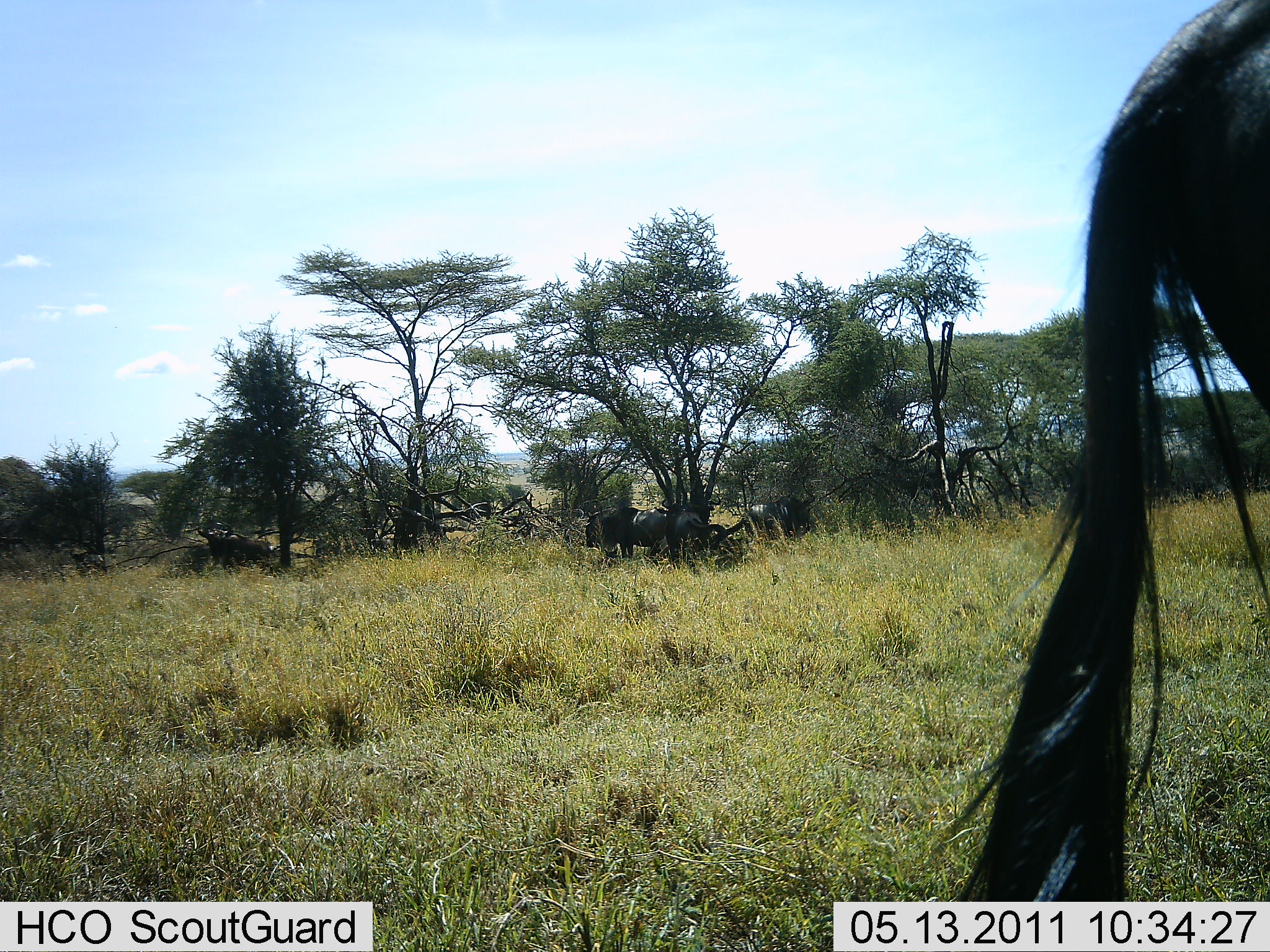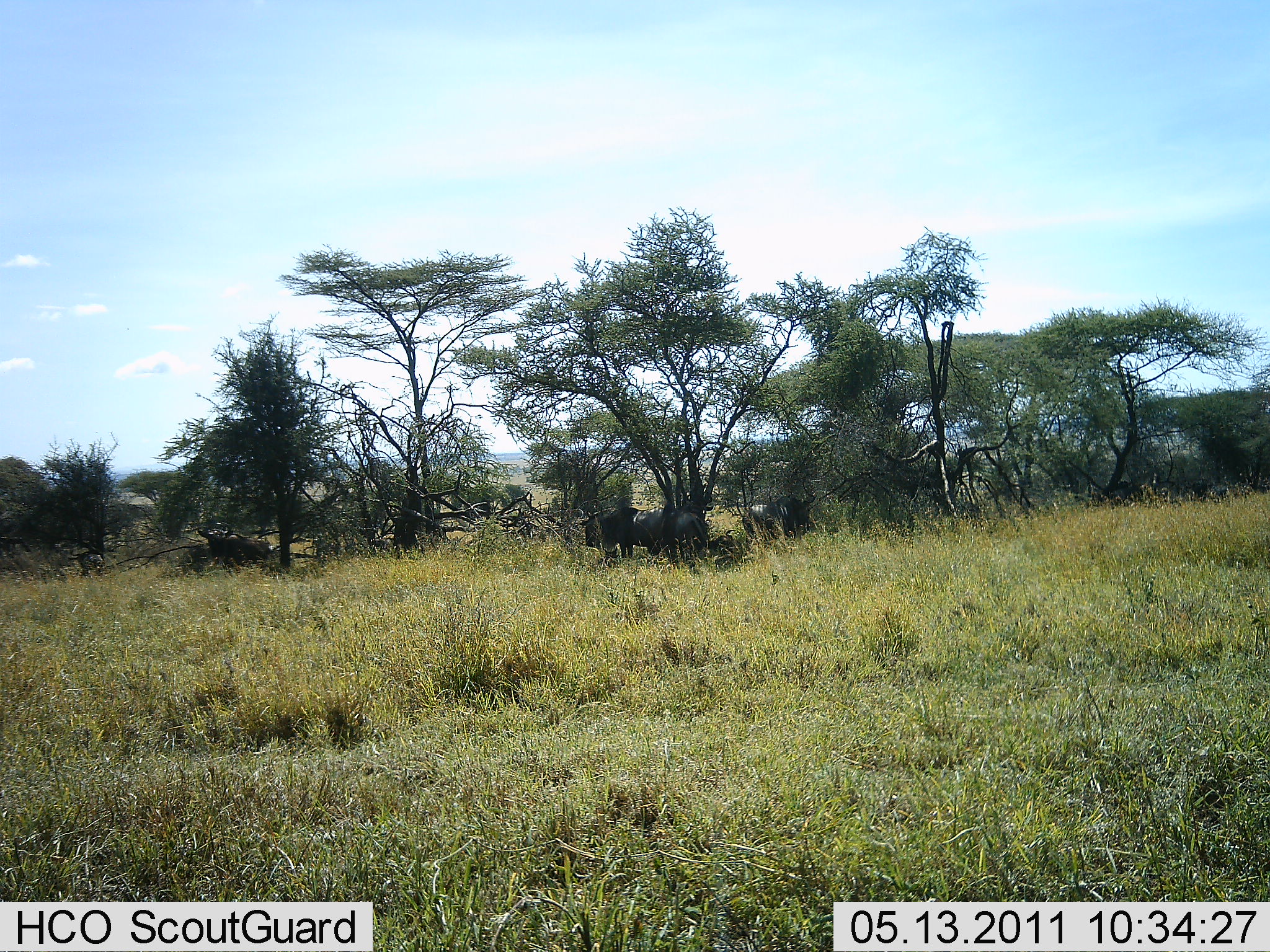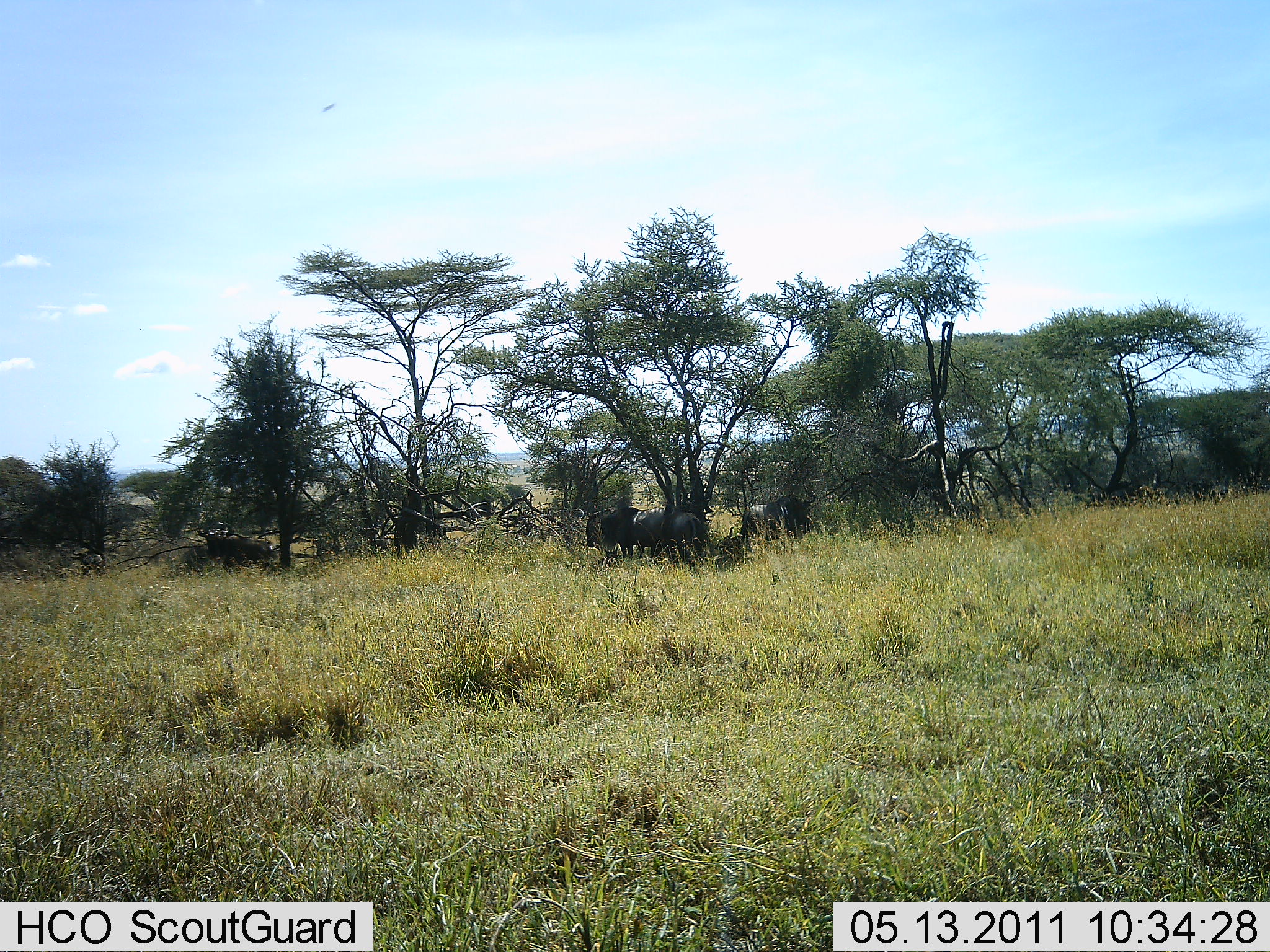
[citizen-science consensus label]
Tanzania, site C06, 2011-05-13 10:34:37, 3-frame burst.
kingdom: Animalia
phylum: Chordata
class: Mammalia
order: Artiodactyla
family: Bovidae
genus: Connochaetes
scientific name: Connochaetes taurinus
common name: blue wildebeest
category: wildebeest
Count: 6.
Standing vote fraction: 57%.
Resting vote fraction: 29%.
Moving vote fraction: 29%.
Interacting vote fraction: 0%.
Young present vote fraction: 0%.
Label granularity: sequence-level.